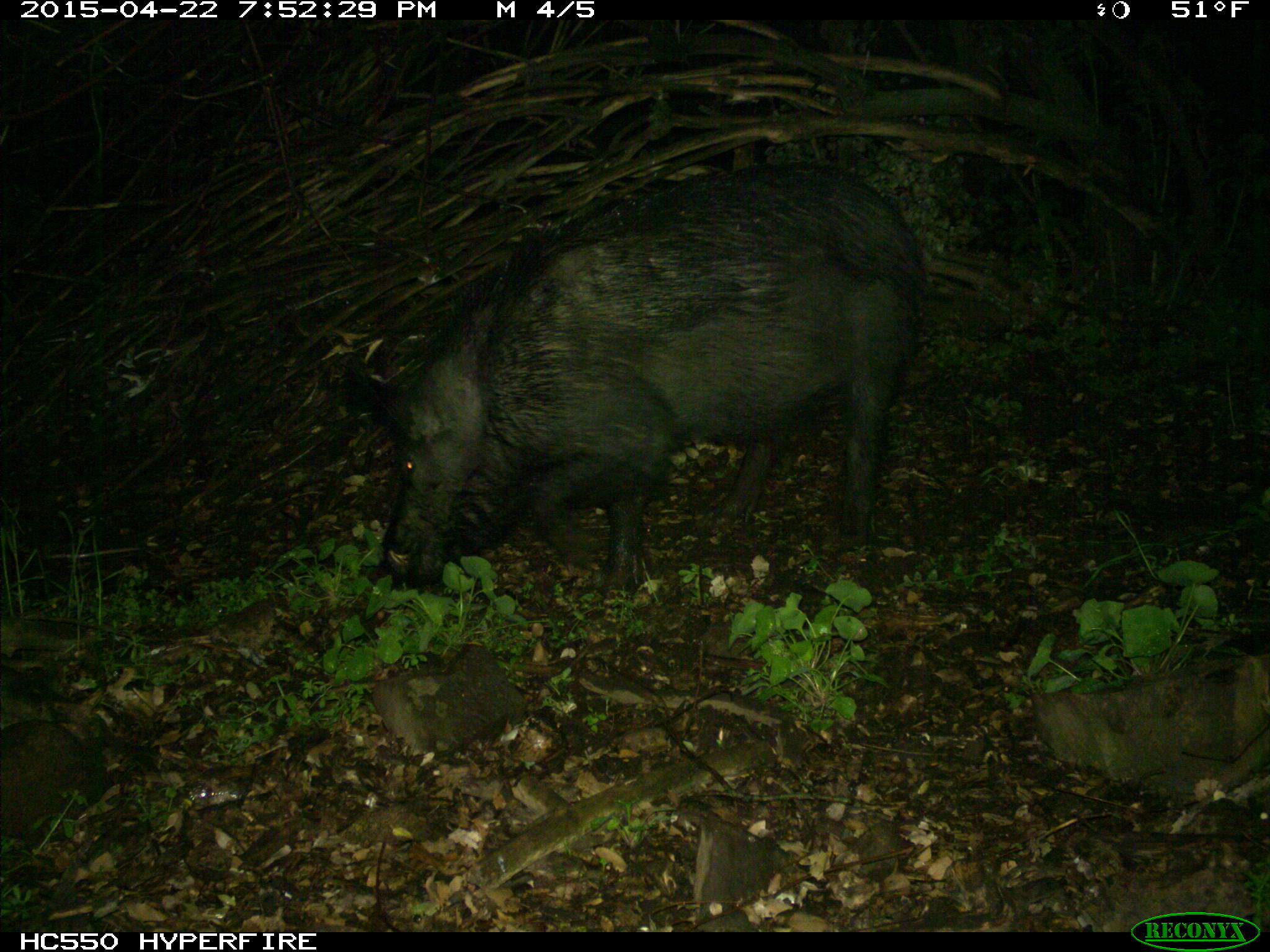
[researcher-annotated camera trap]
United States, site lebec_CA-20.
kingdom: Animalia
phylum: Chordata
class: Mammalia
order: Artiodactyla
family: Suidae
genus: Sus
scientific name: Sus scrofa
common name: wild boar